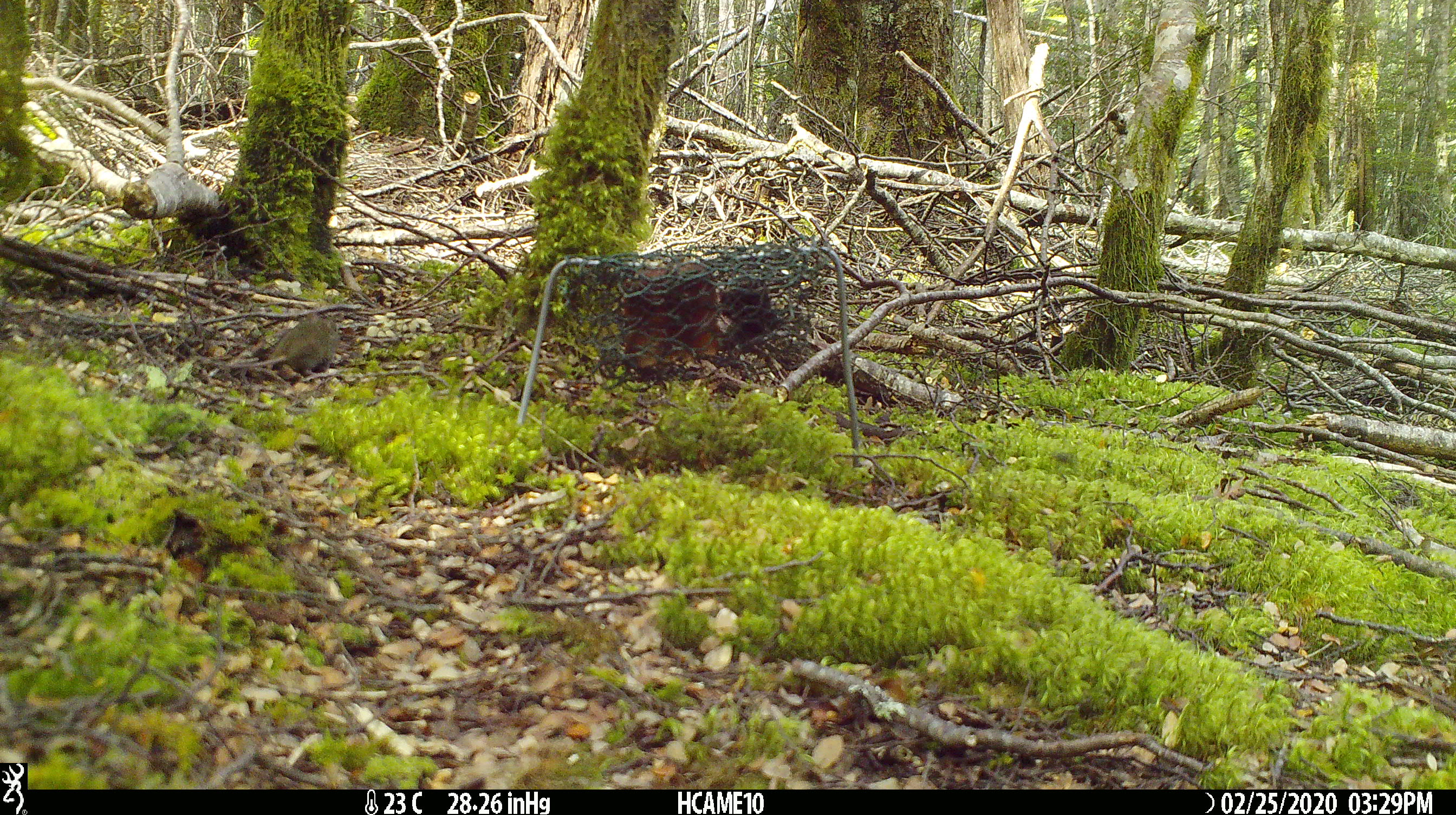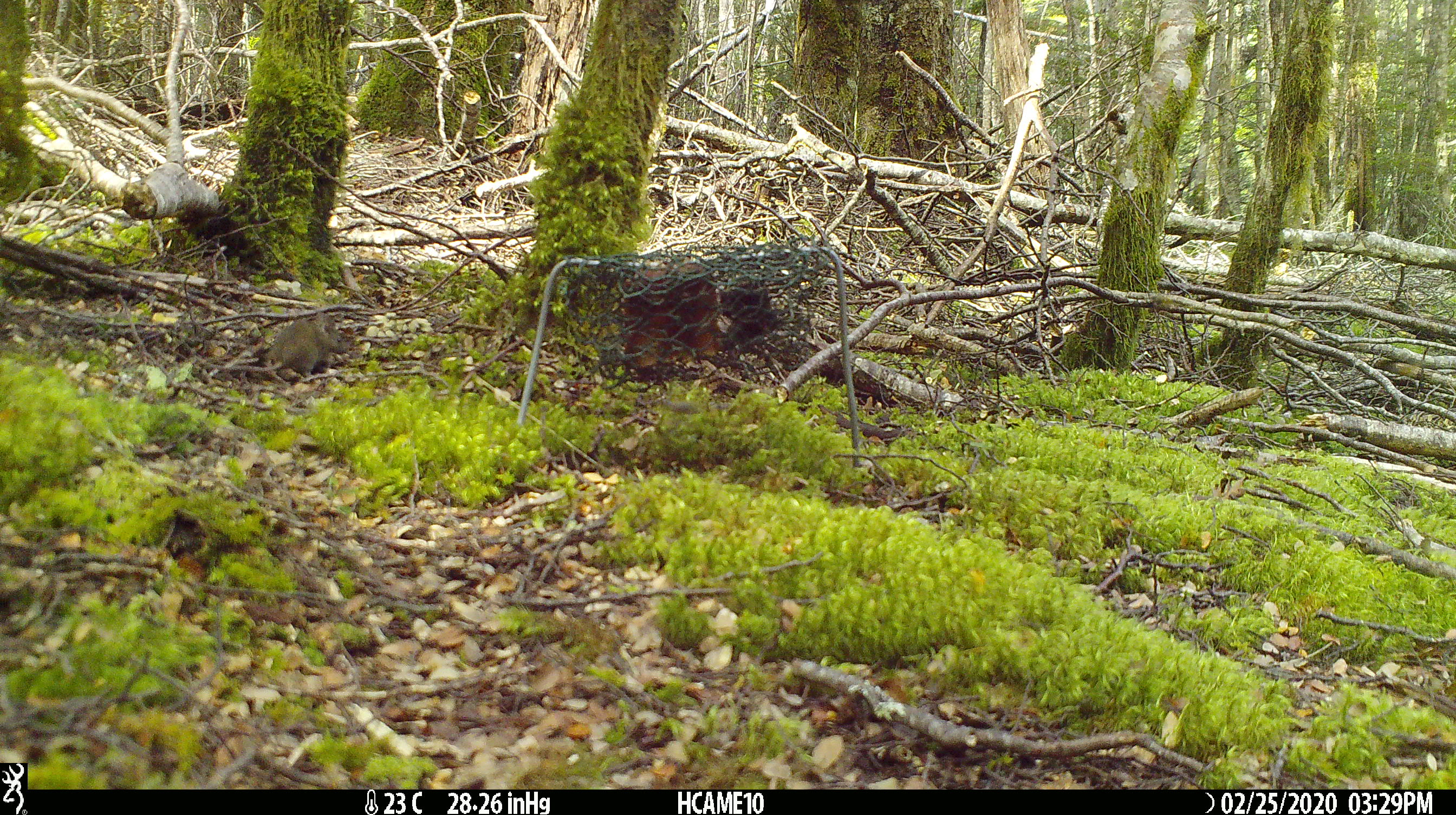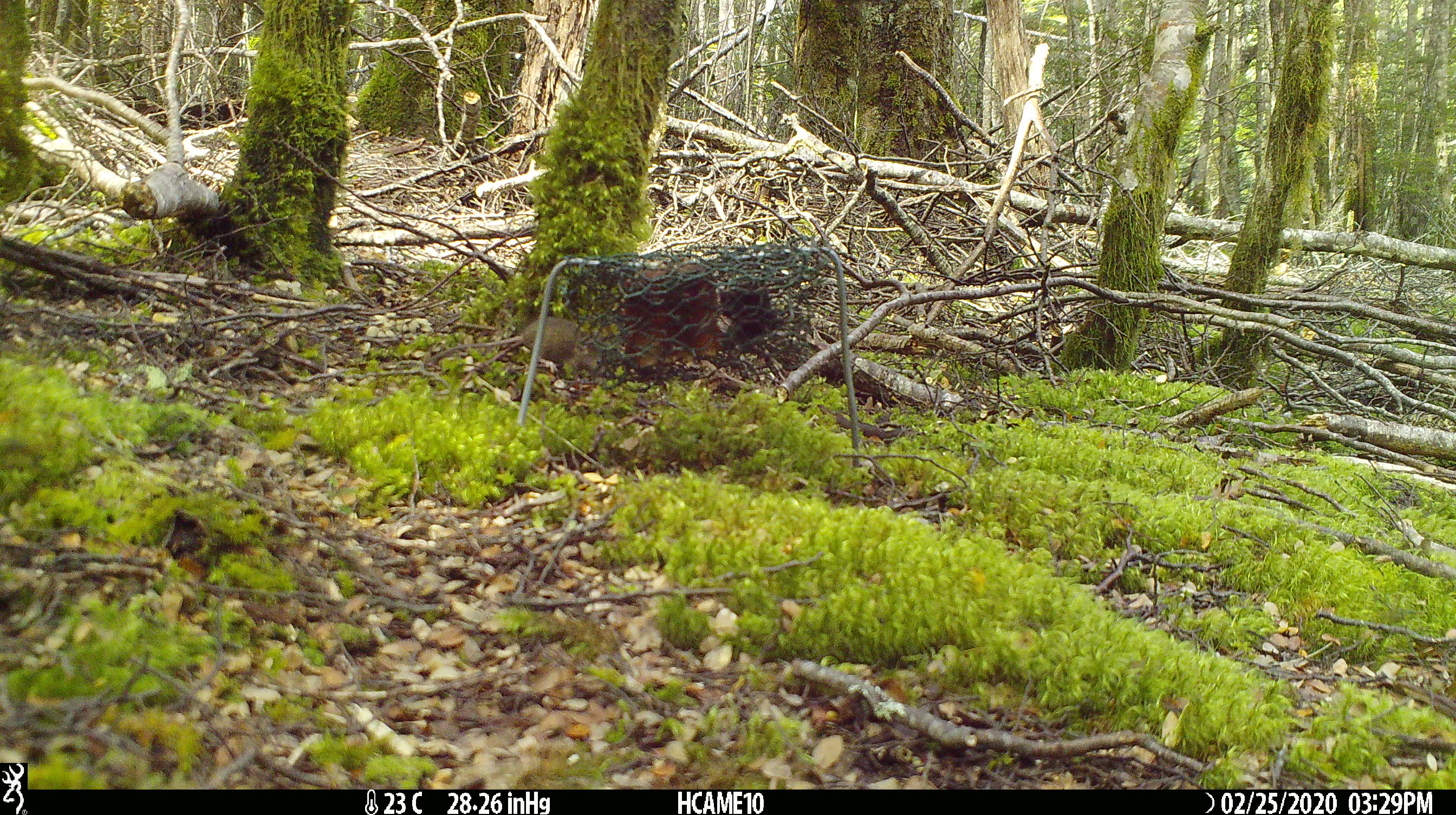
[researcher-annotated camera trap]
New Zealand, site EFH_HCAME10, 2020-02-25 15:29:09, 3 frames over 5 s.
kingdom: Animalia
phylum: Chordata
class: Mammalia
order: Rodentia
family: Muridae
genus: Mus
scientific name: Mus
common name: mouse